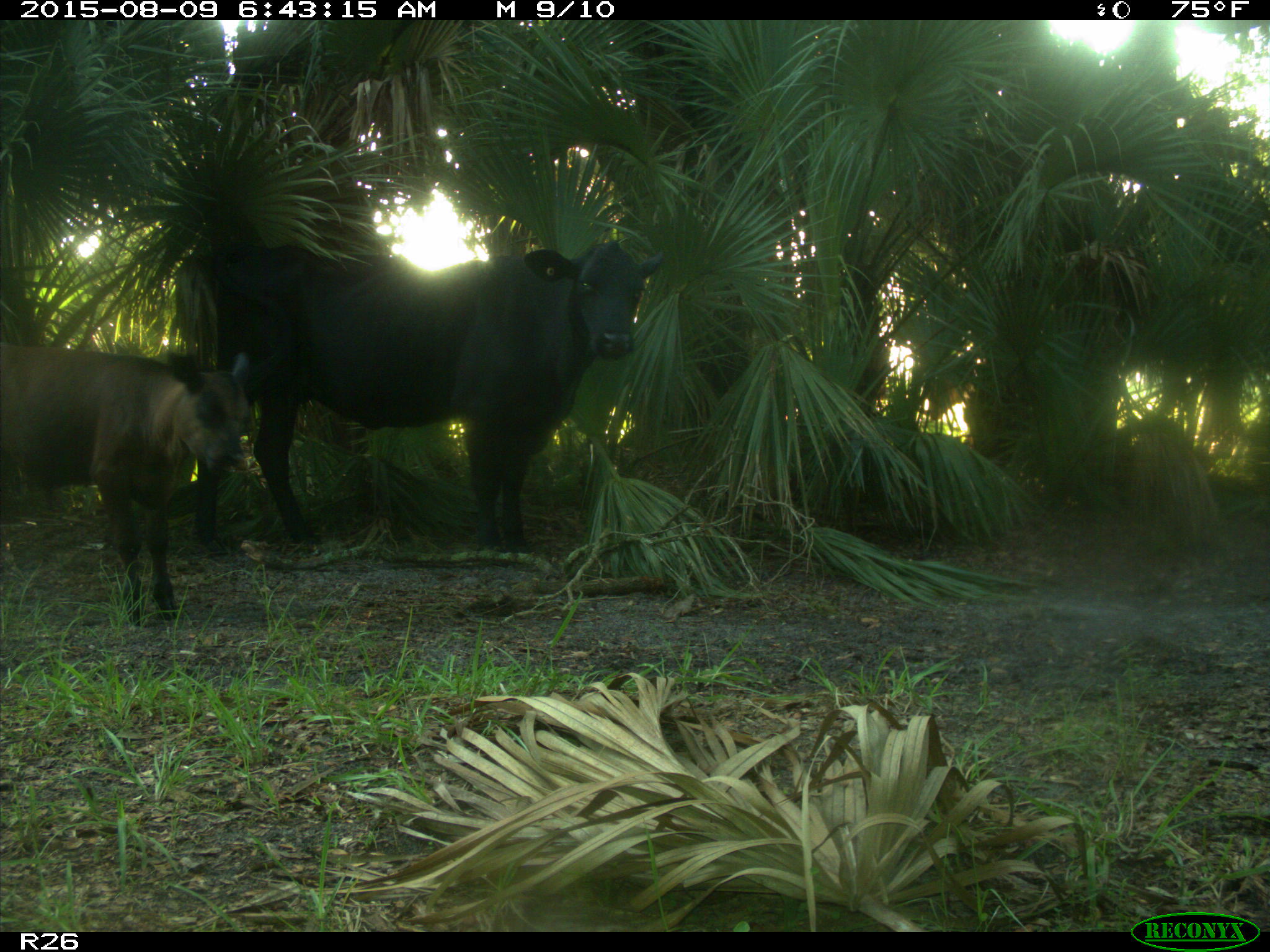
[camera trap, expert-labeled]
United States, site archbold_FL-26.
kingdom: Animalia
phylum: Chordata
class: Mammalia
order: Artiodactyla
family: Bovidae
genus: Bos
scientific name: Bos taurus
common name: domestic cow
Bos taurus (domestic cow).